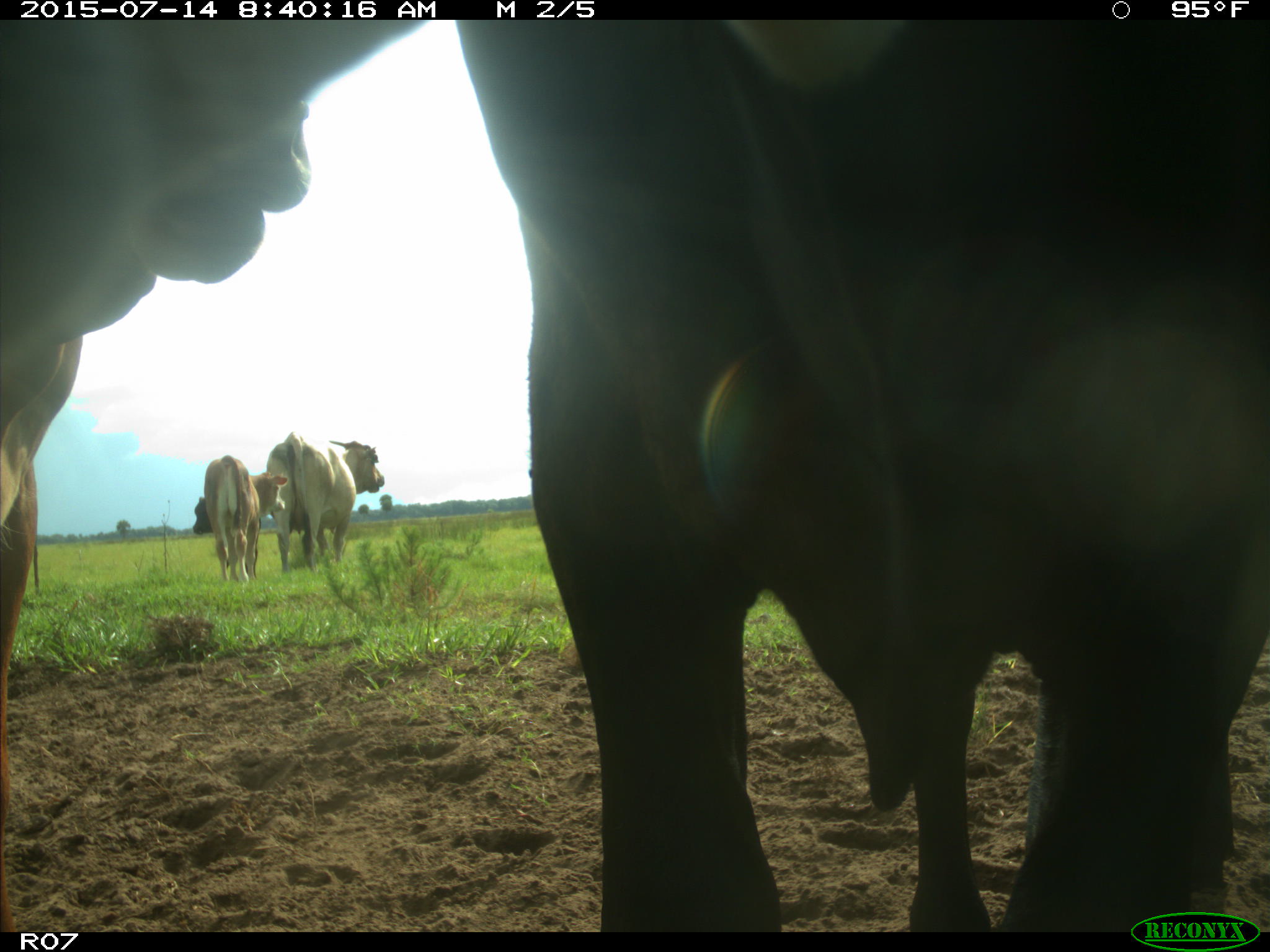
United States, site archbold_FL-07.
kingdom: Animalia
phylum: Chordata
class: Mammalia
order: Artiodactyla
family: Bovidae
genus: Bos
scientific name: Bos taurus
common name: domestic cow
Bos taurus (domestic cow).